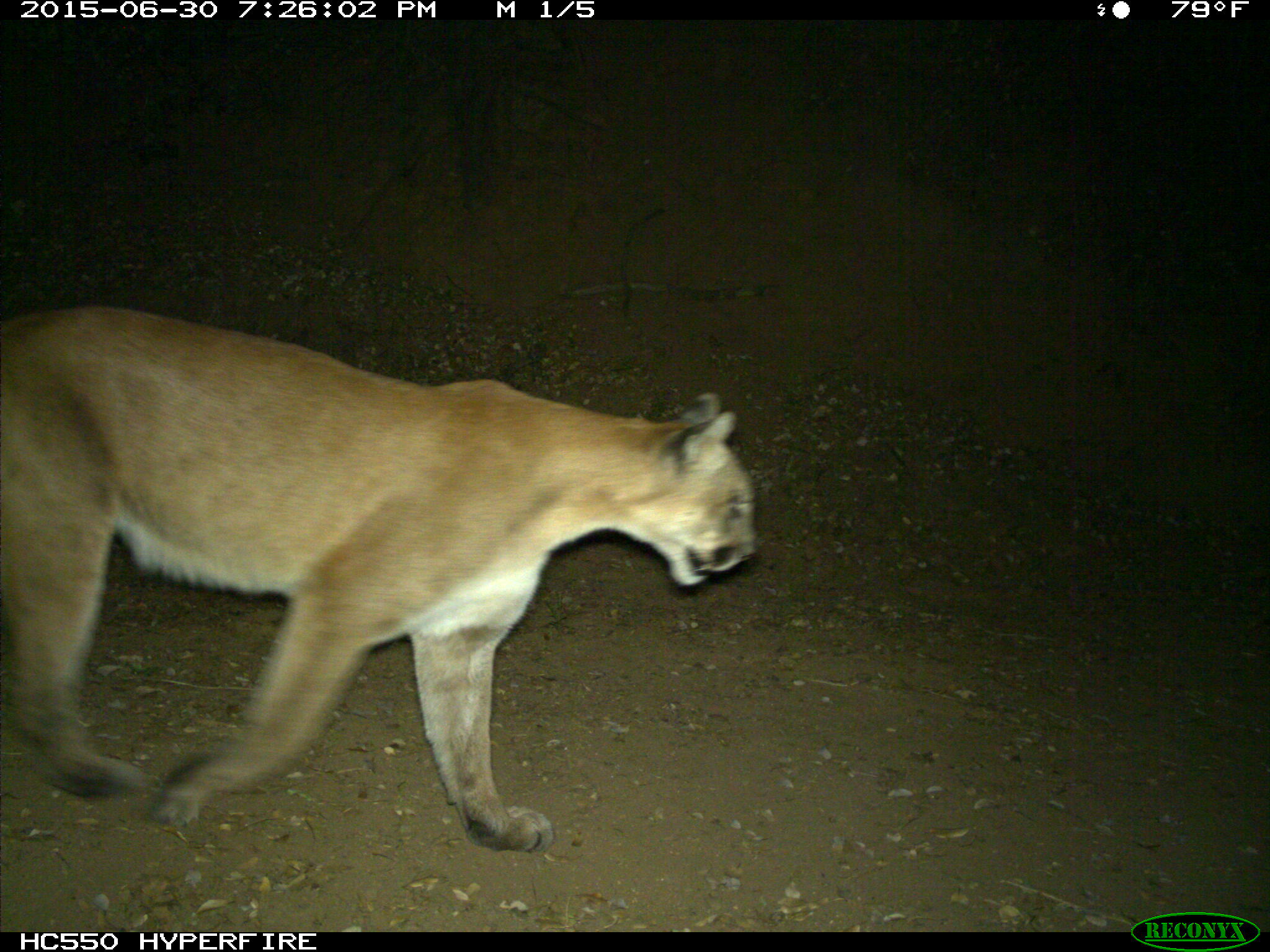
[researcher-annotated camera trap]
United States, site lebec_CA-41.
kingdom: Animalia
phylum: Chordata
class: Mammalia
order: Carnivora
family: Felidae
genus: Puma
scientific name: Puma concolor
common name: mountain lion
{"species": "Puma concolor (mountain lion)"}